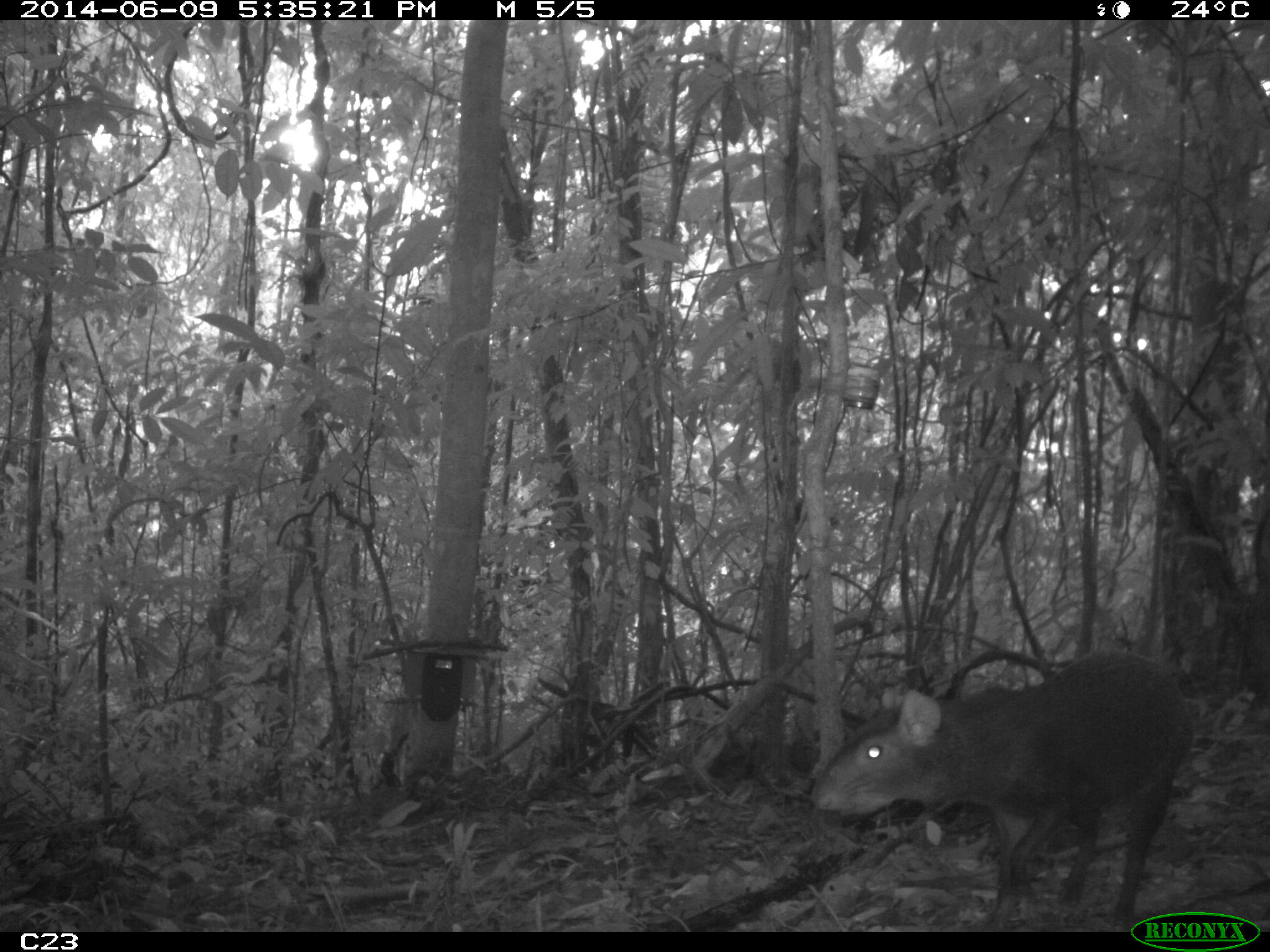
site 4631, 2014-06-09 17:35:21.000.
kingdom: Animalia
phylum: Chordata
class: Mammalia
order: Rodentia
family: Dasyproctidae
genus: Dasyprocta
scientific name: Dasyprocta leporina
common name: red-rumped agouti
Dasyprocta leporina (red-rumped agouti), count 1, age adult.